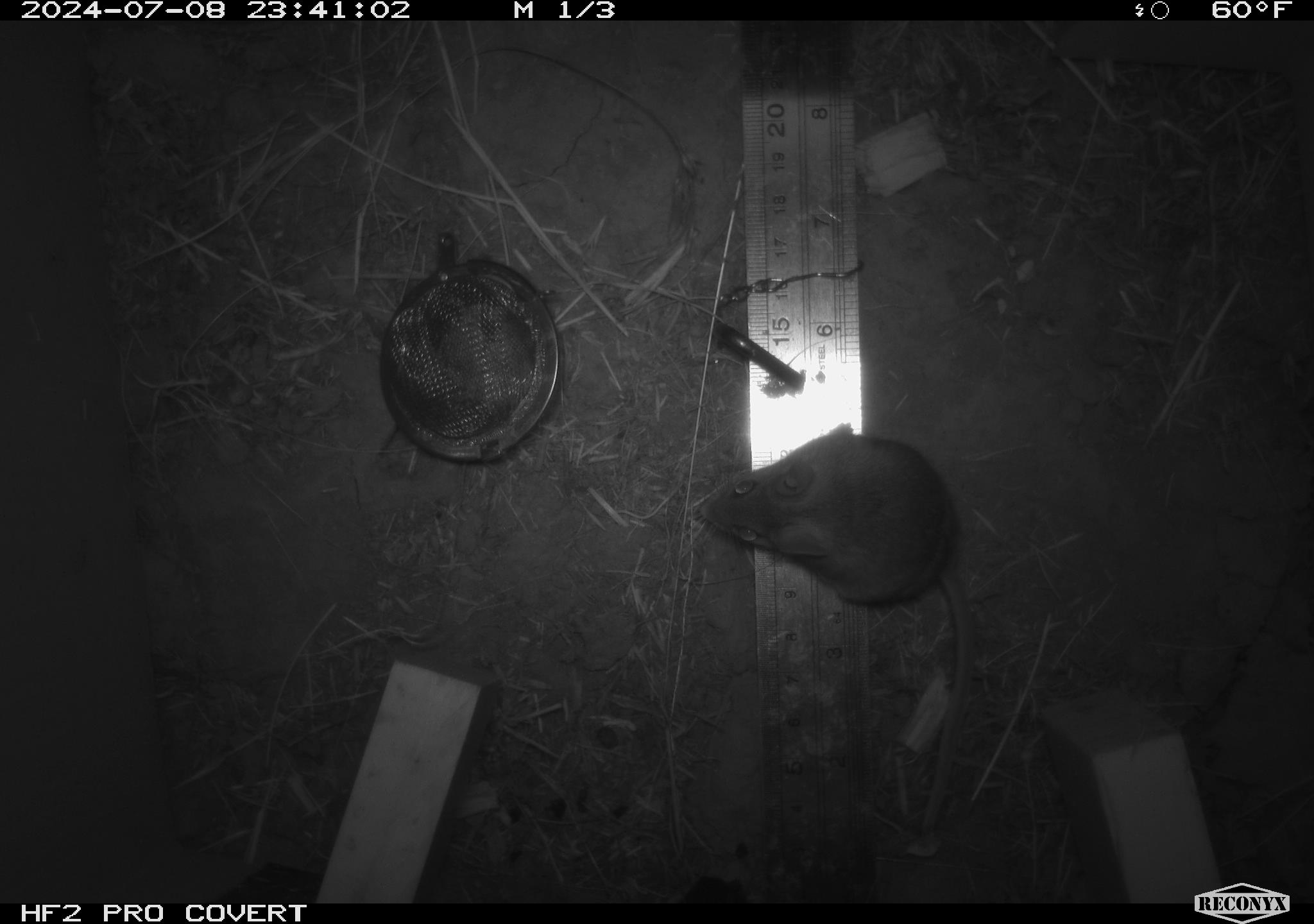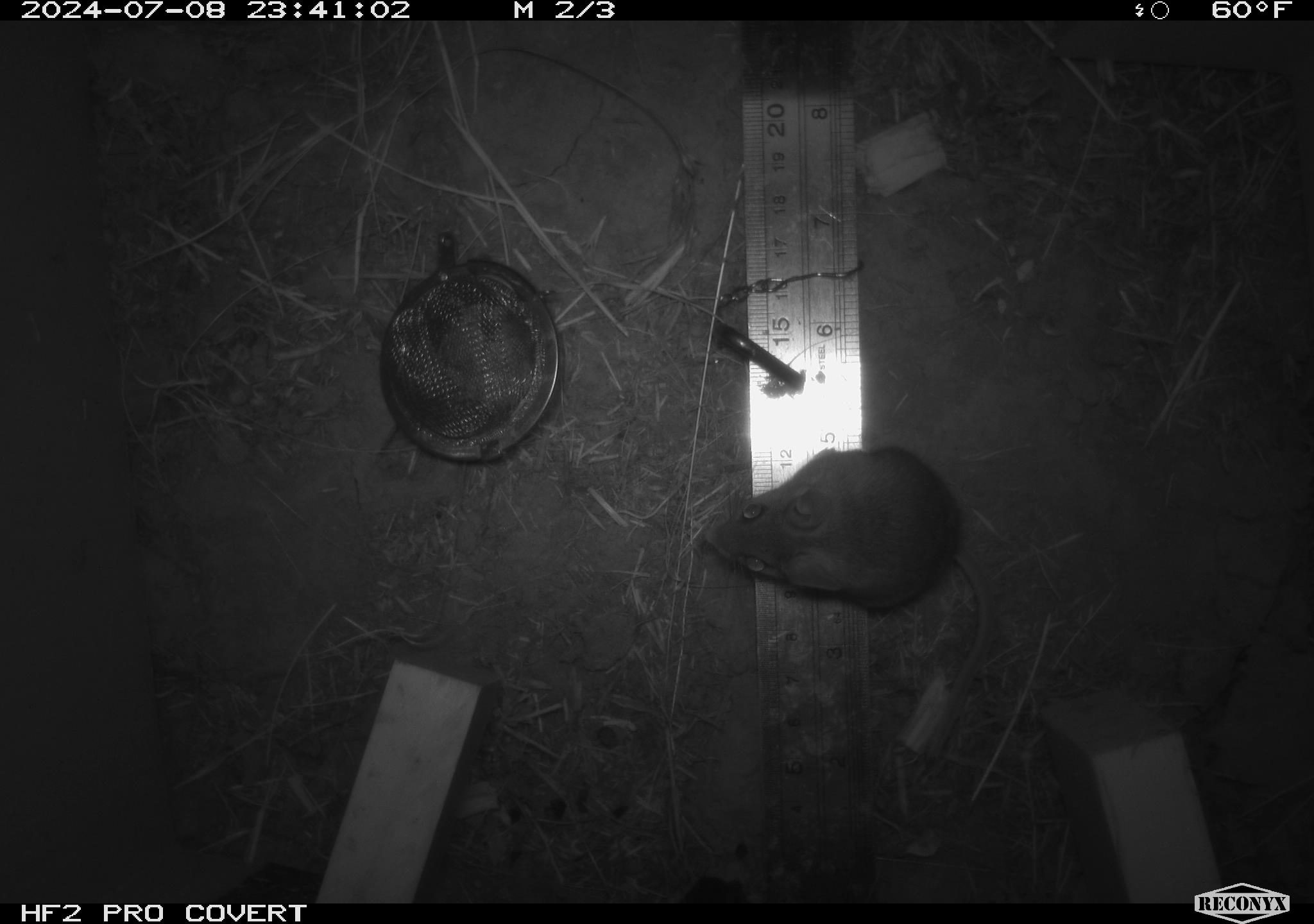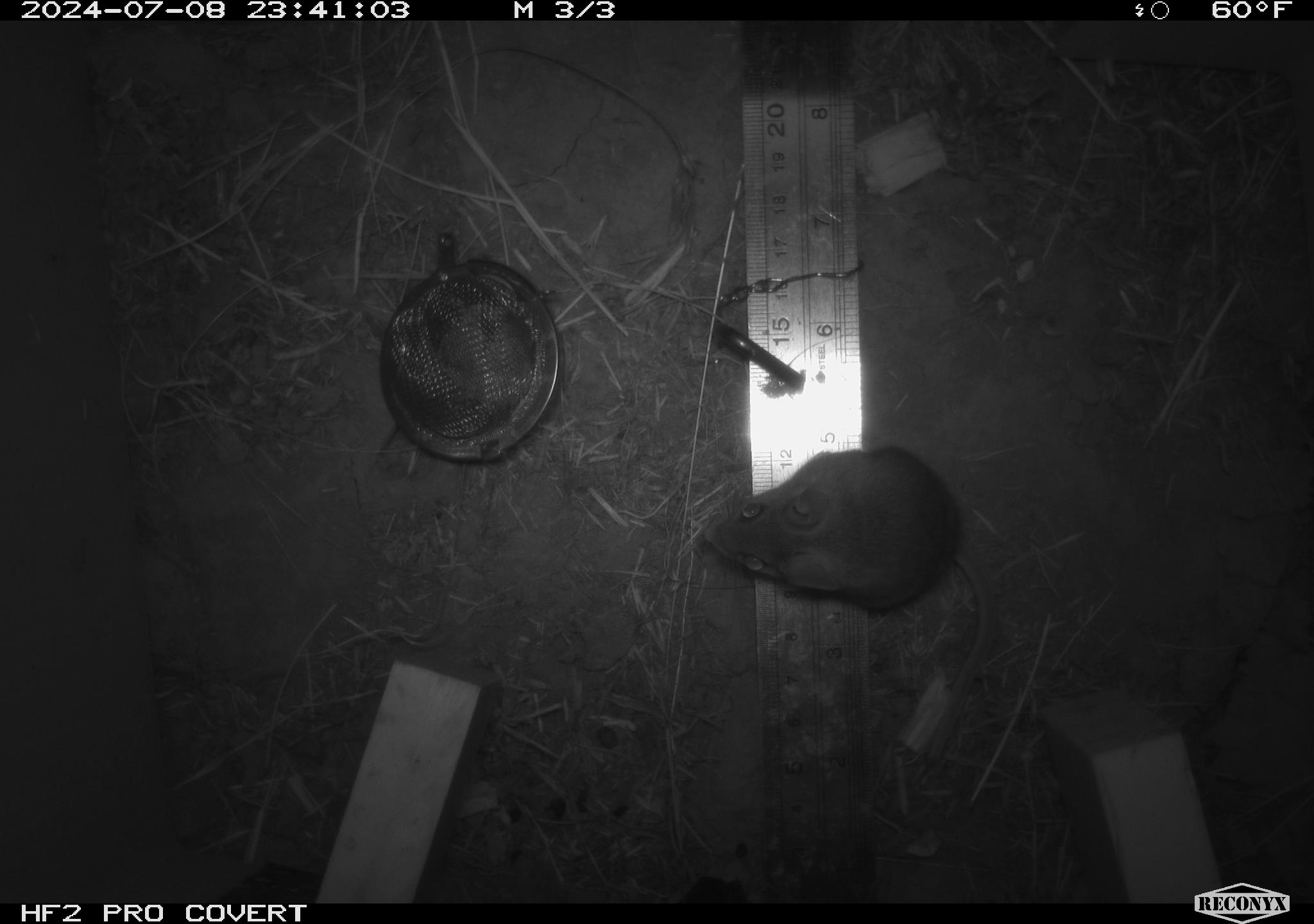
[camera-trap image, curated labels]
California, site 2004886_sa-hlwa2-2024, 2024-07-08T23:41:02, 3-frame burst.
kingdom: Animalia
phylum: Chordata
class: Mammalia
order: Rodentia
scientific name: Rodentia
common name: mouse species